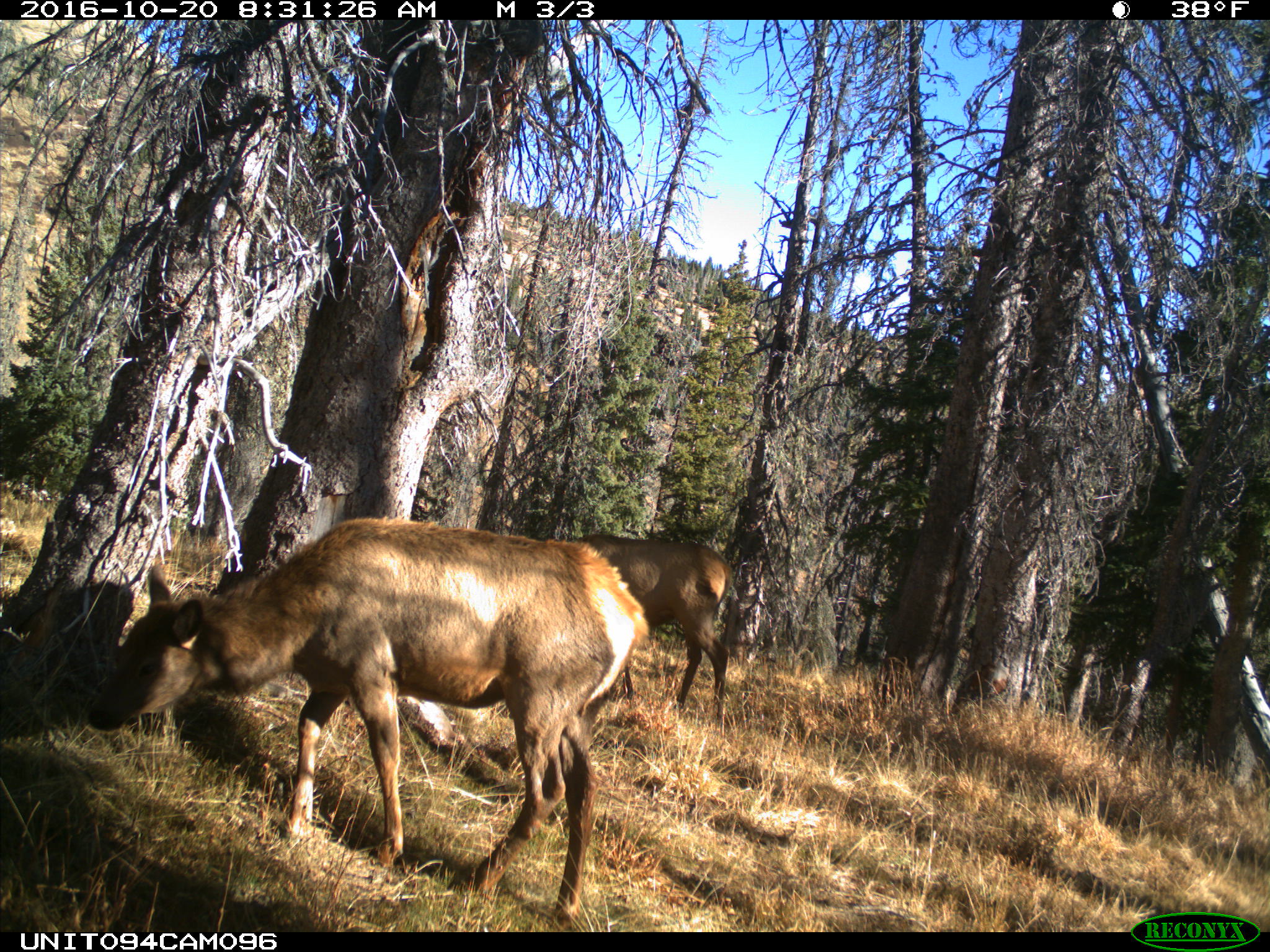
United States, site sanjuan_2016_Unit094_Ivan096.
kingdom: Animalia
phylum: Chordata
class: Mammalia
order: Artiodactyla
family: Cervidae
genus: Cervus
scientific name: Cervus elaphus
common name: red deer